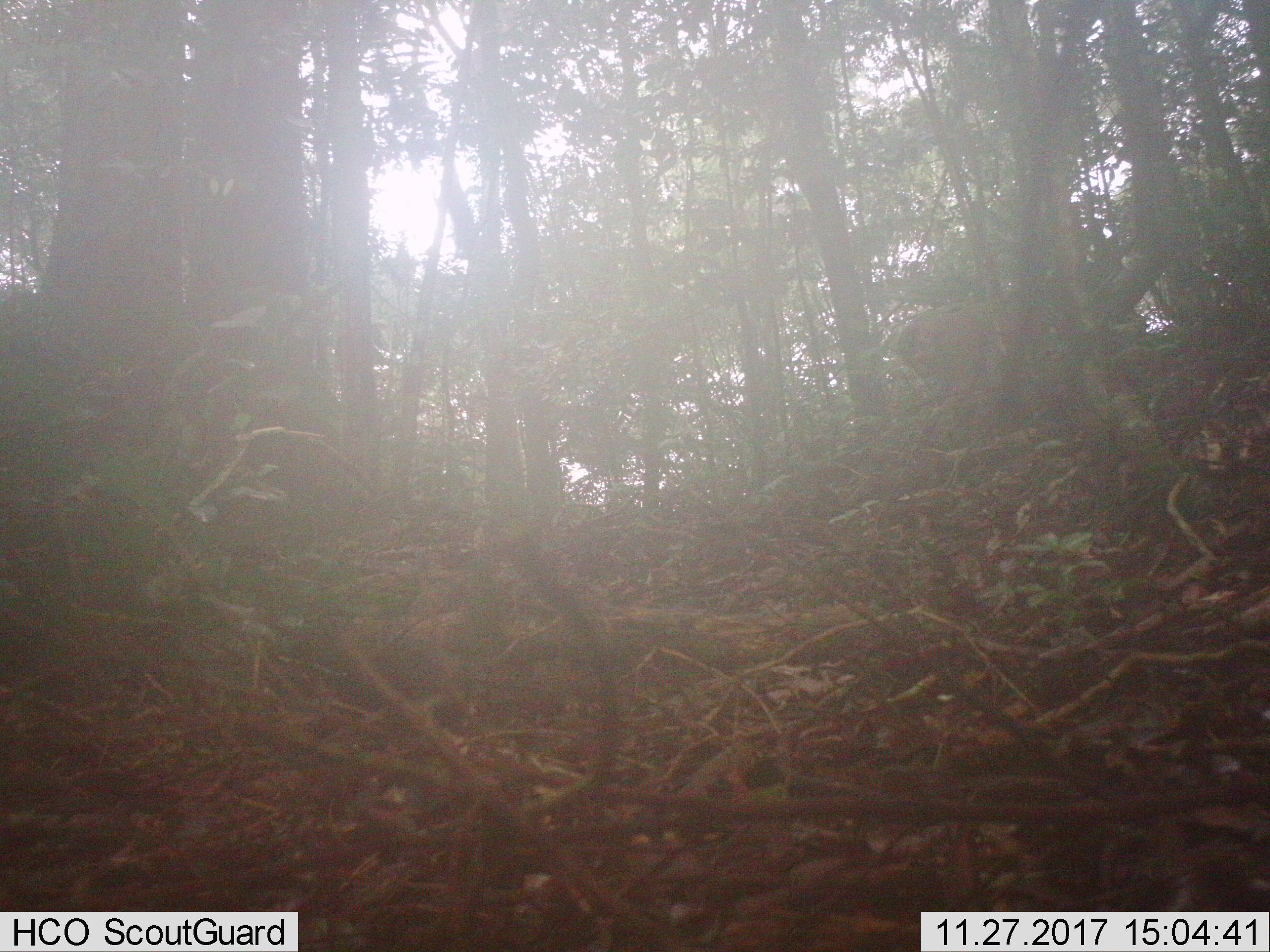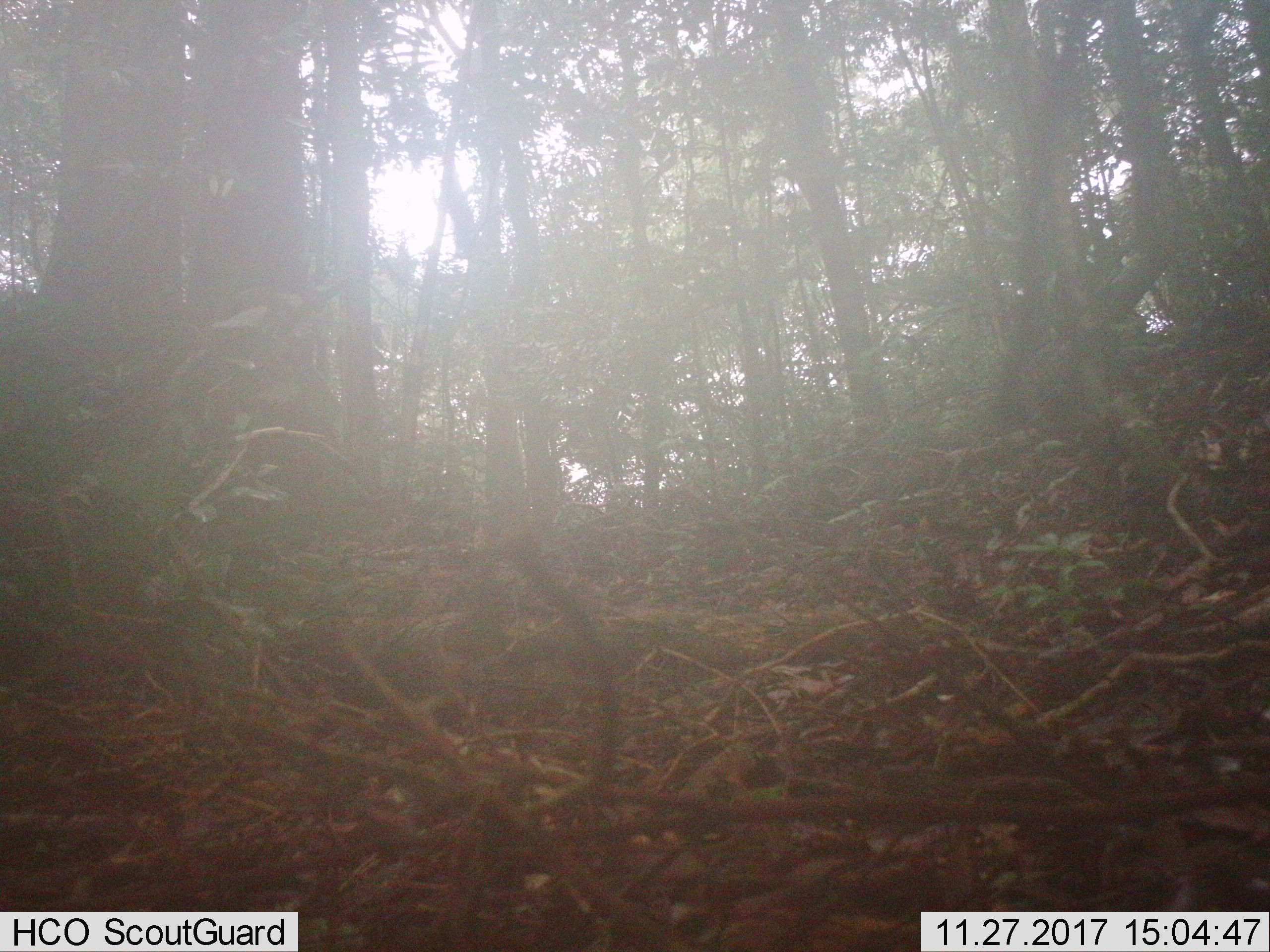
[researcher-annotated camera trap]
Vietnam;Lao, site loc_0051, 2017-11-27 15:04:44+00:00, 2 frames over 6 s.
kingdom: Animalia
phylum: Chordata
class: Mammalia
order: Primates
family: Cercopithecidae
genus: Macaca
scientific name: Macaca nemestrina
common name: pig-tailed macaque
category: pig tailed macaque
Pig tailed macaque (pig-tailed macaque) (Macaca nemestrina). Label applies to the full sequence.